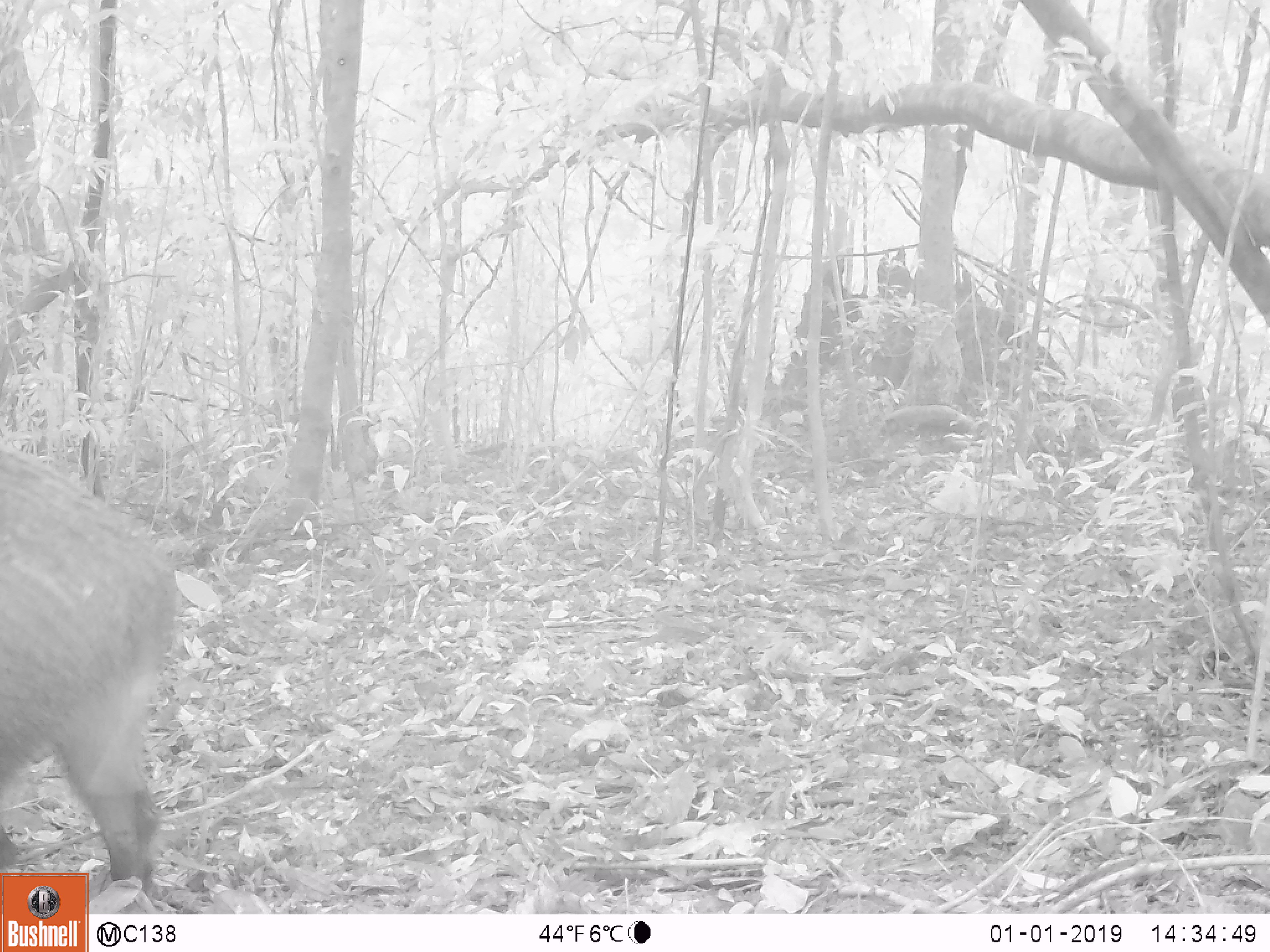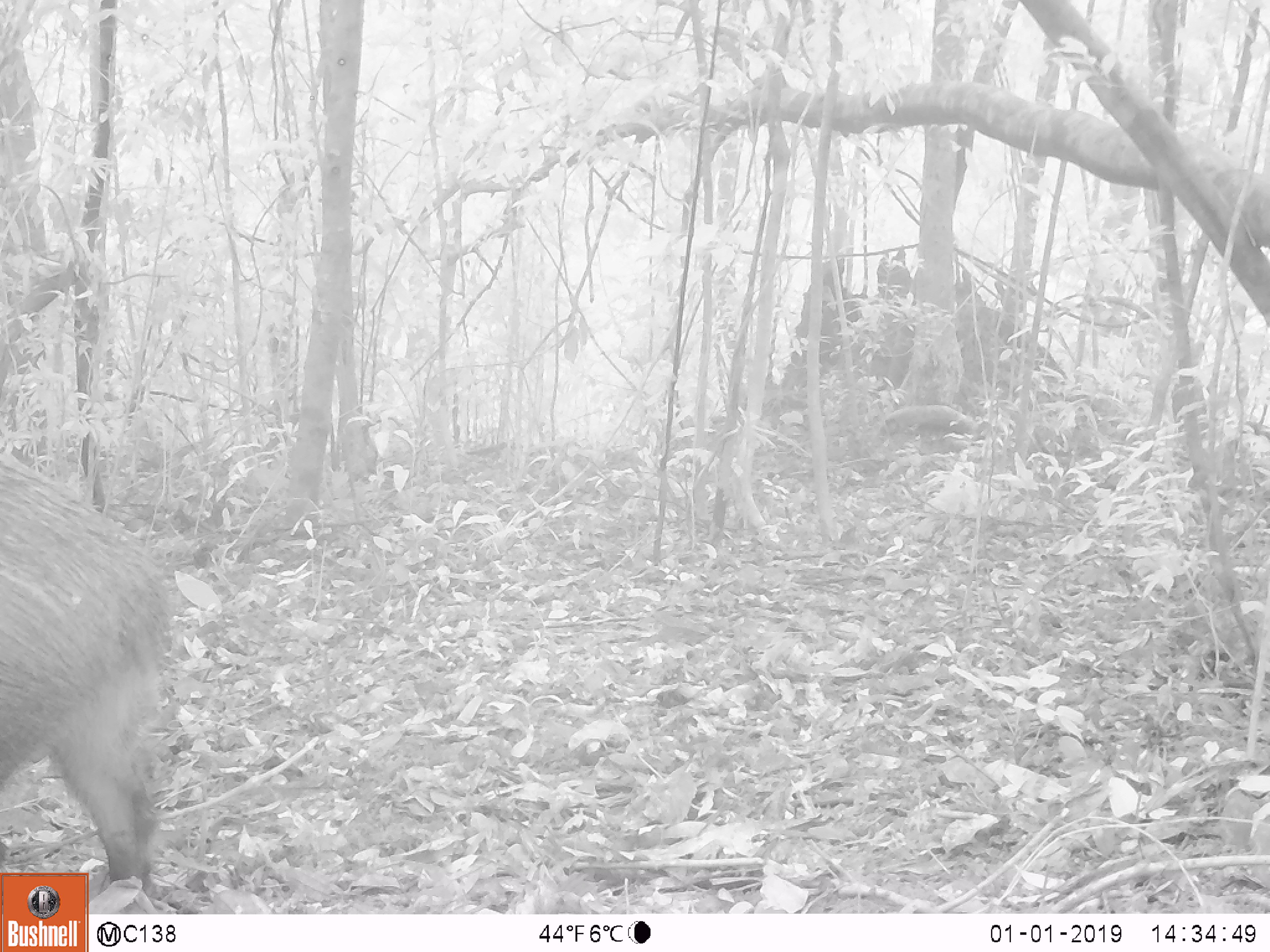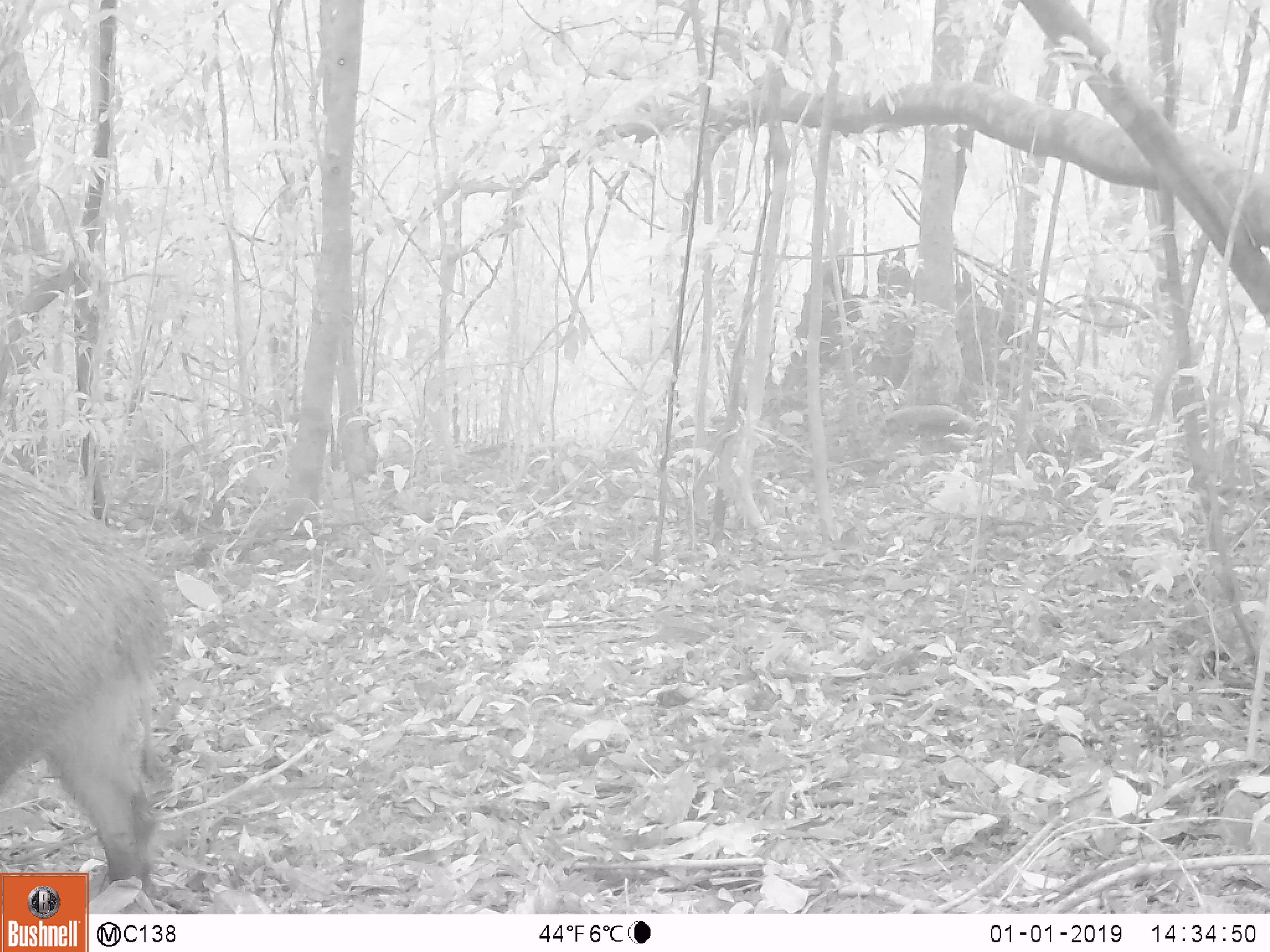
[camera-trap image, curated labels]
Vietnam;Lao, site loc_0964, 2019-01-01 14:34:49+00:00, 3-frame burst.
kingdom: Animalia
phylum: Chordata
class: Mammalia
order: Artiodactyla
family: Suidae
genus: Sus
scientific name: Sus scrofa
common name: eurasian wild pig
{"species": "eurasian wild pig (Sus scrofa)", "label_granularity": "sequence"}